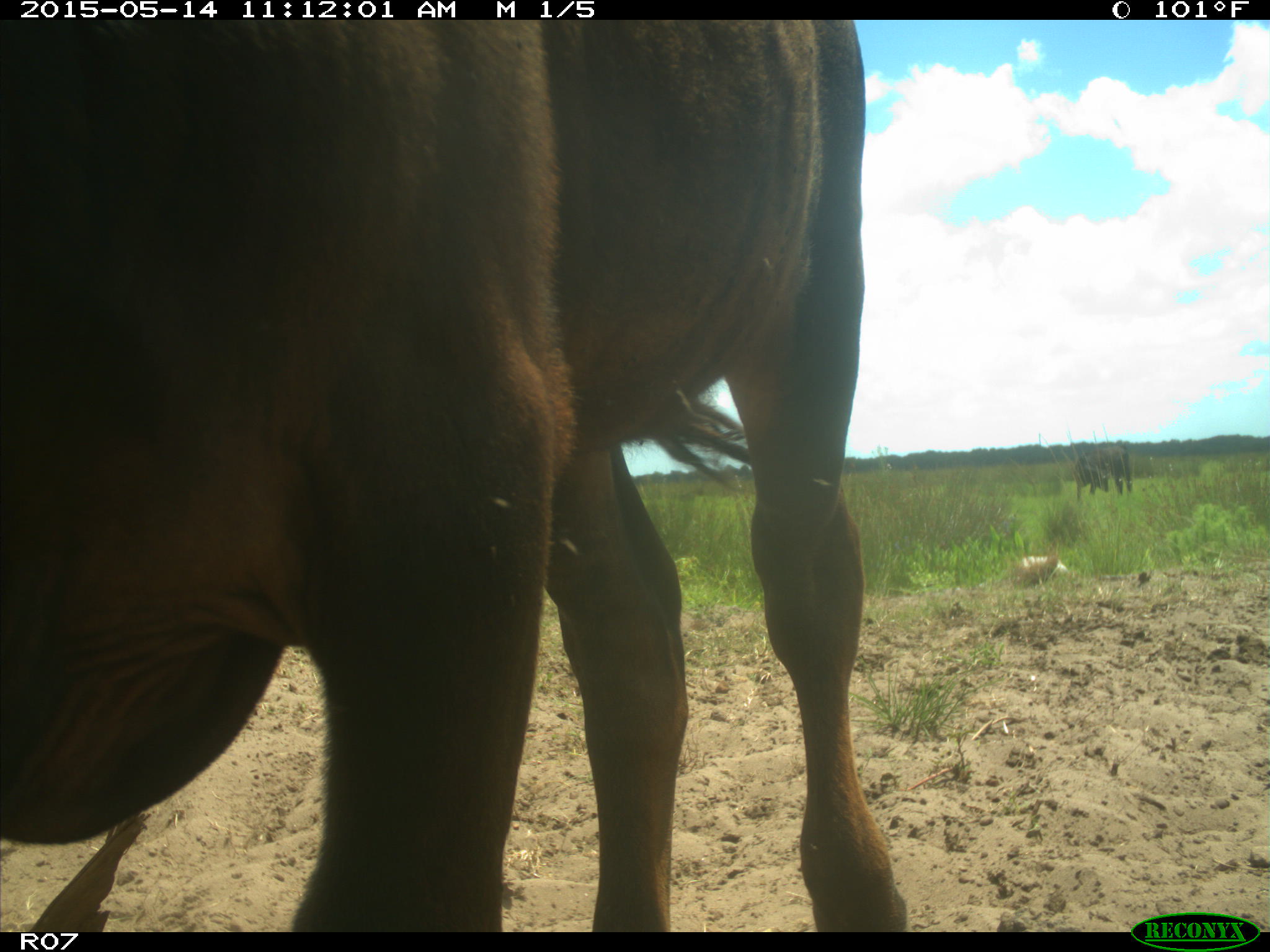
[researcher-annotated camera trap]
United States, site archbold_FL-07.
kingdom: Animalia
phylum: Chordata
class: Mammalia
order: Artiodactyla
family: Bovidae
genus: Bos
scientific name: Bos taurus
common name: domestic cow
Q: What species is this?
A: Bos taurus (domestic cow).